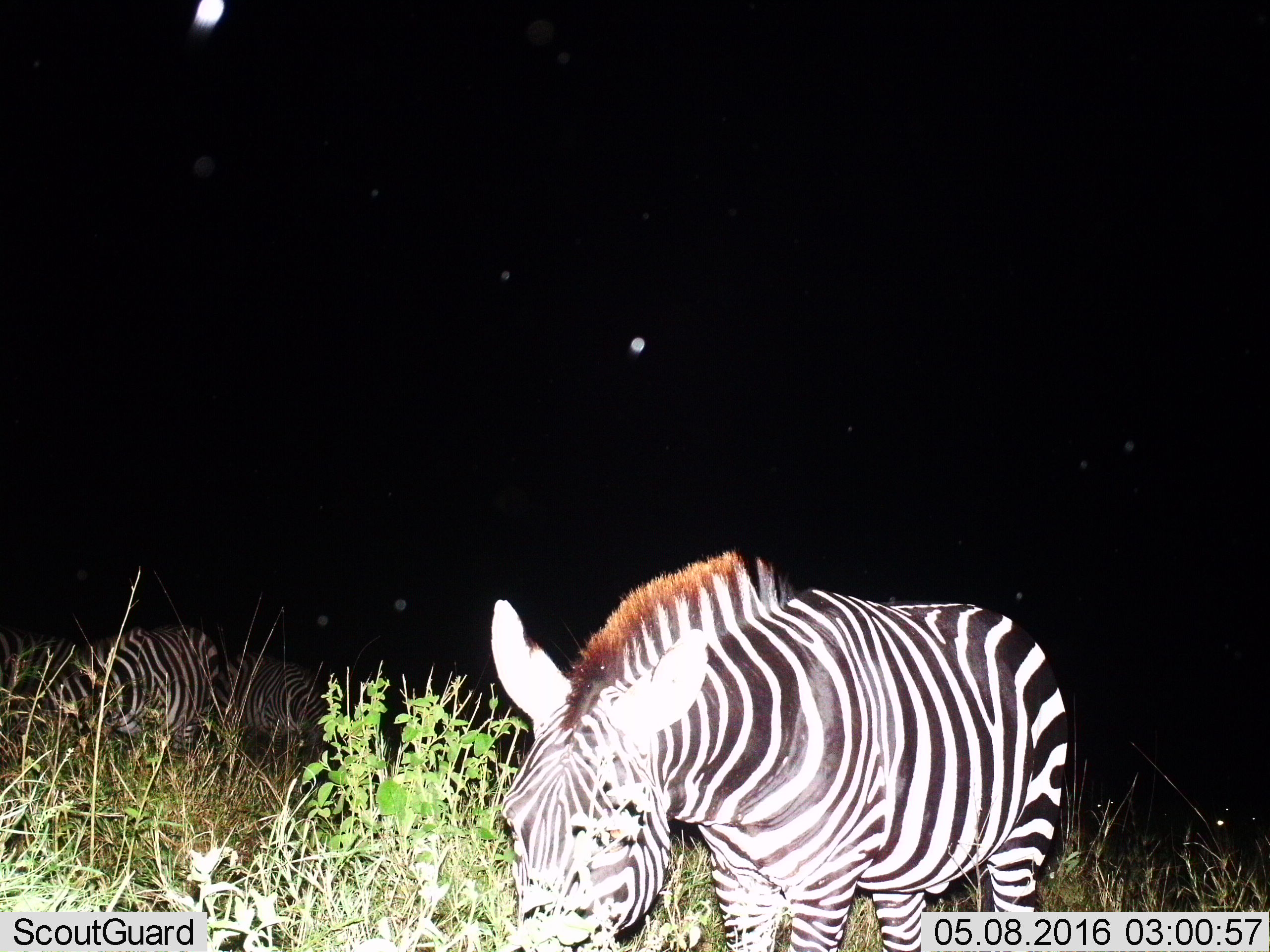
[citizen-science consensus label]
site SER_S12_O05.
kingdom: Animalia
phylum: Chordata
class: Mammalia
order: Perissodactyla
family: Equidae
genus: Equus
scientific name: Equus quagga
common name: plains zebra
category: zebraplains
Zebraplains (plains zebra) (Equus quagga), count 3. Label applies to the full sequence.